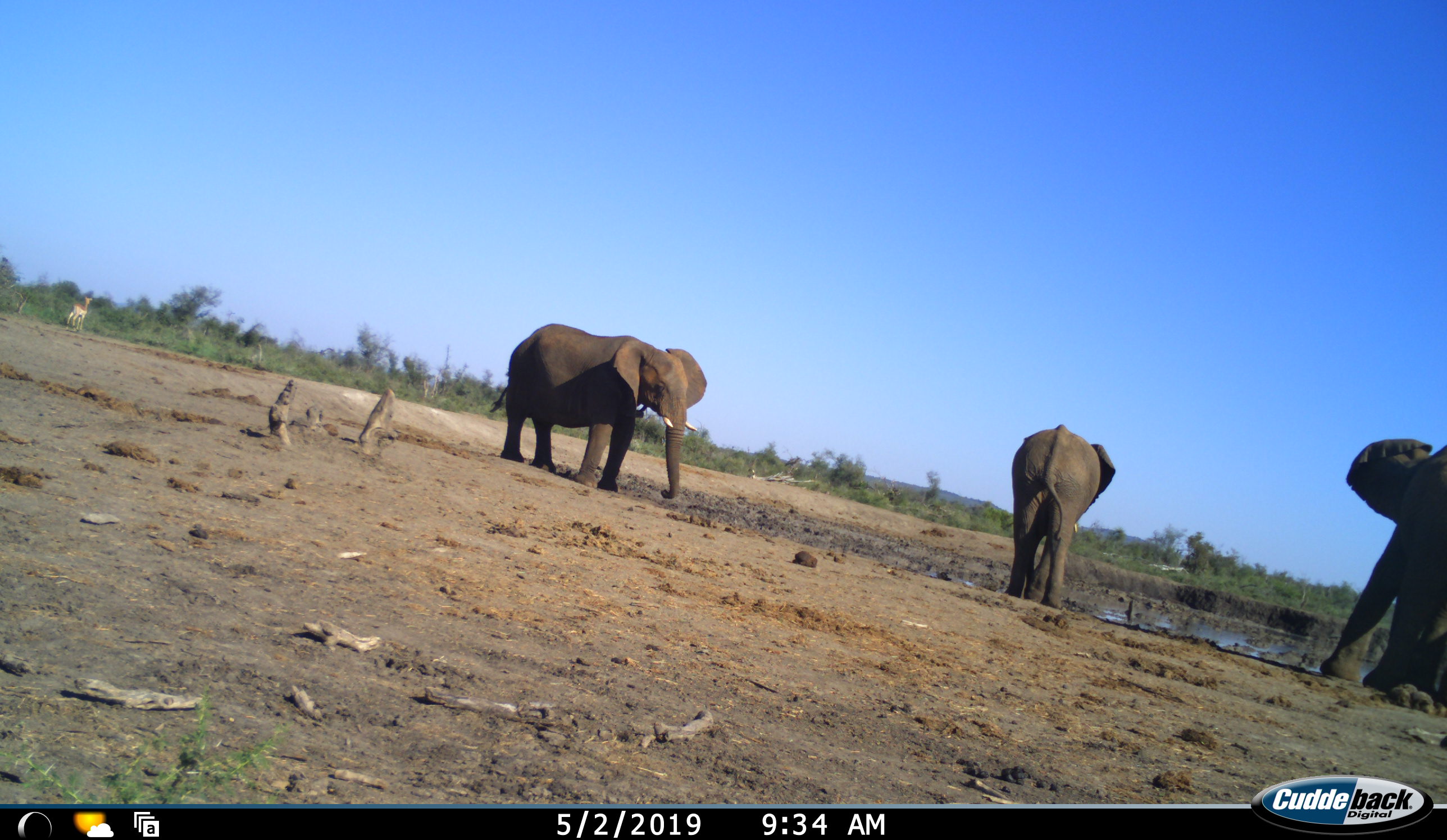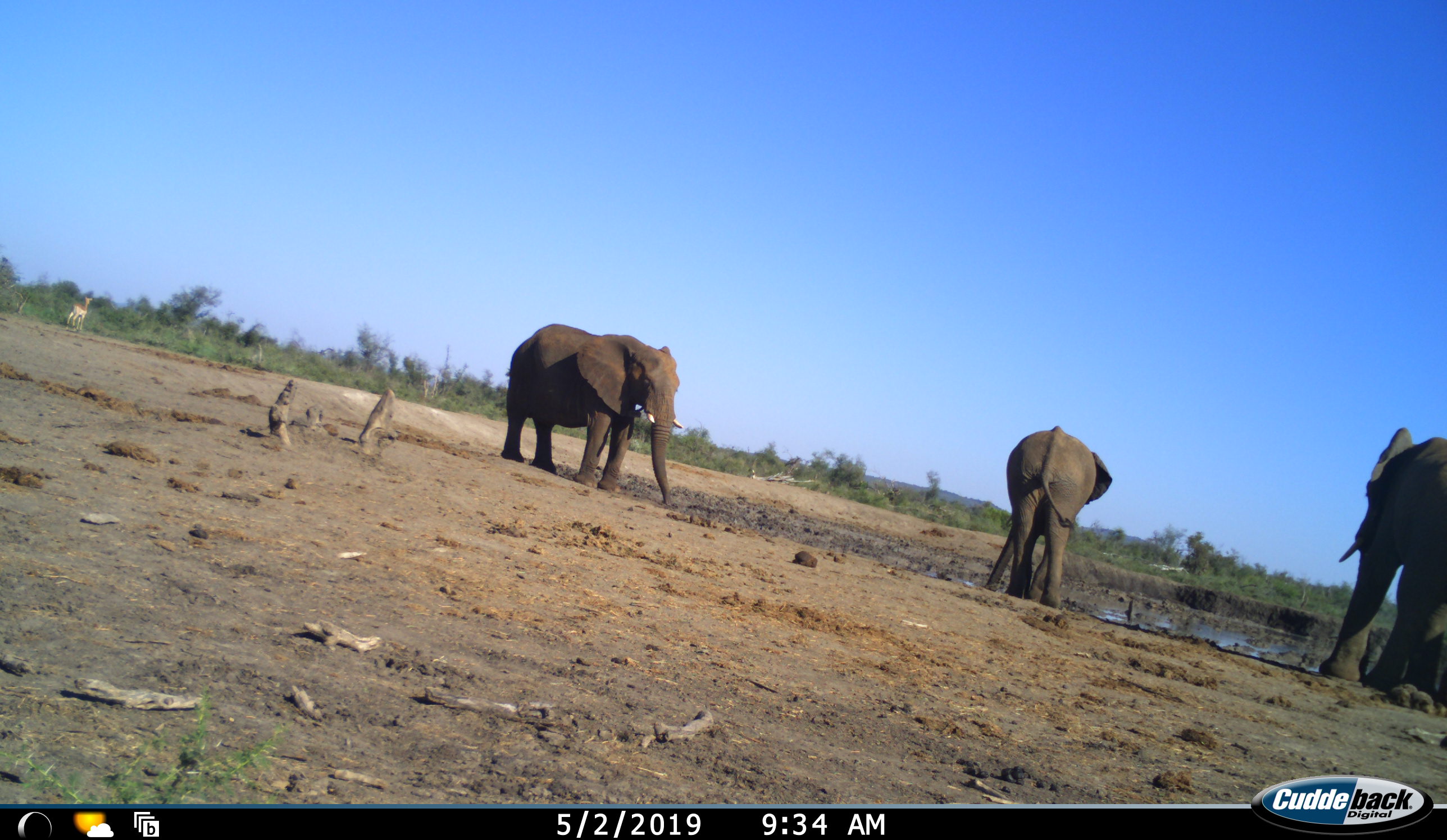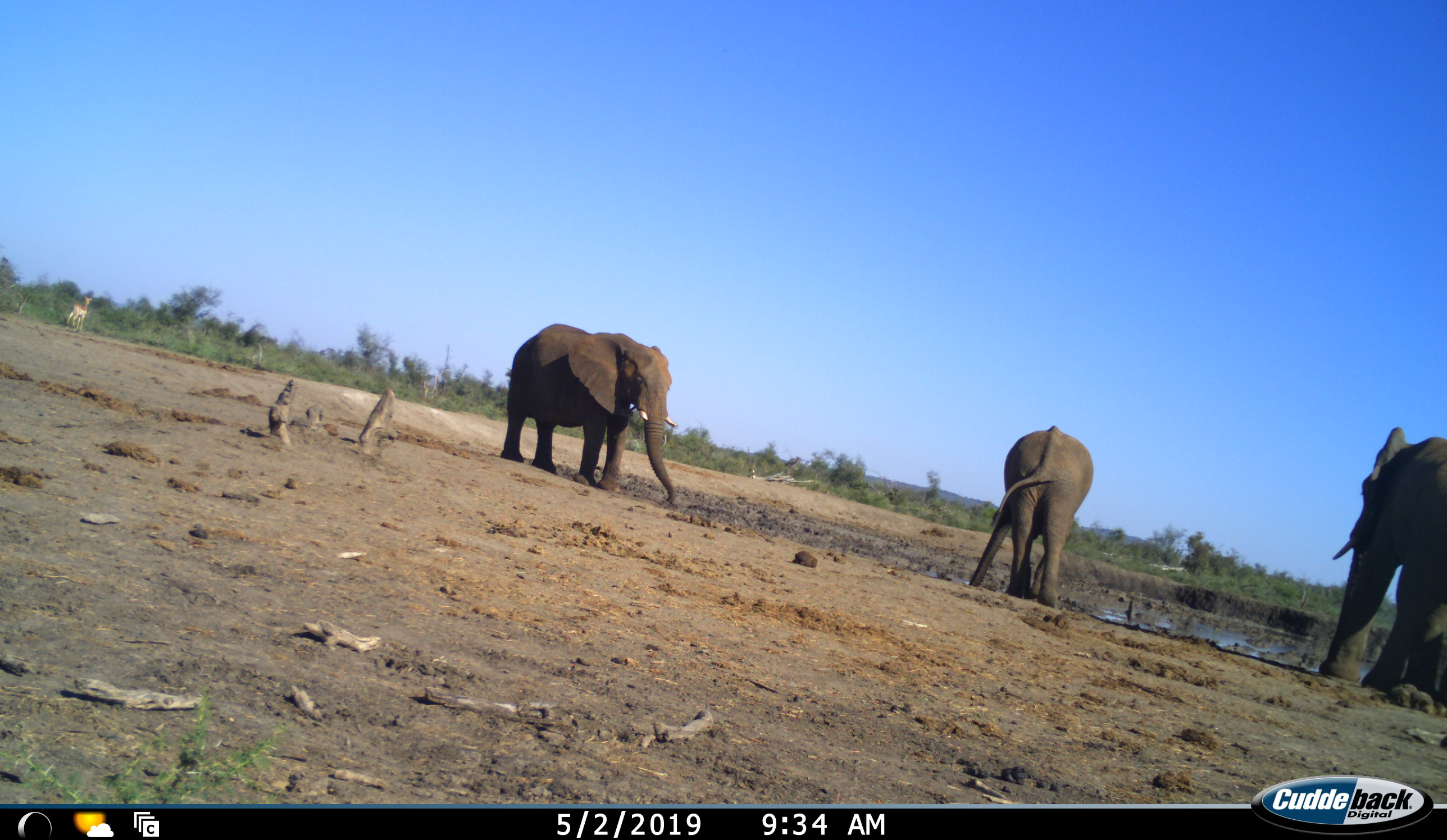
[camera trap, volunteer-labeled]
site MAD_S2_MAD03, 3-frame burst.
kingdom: Animalia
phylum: Chordata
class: Mammalia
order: Proboscidea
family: Elephantidae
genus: Loxodonta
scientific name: Loxodonta africana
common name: african bush elephant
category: elephant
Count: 3.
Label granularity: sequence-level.